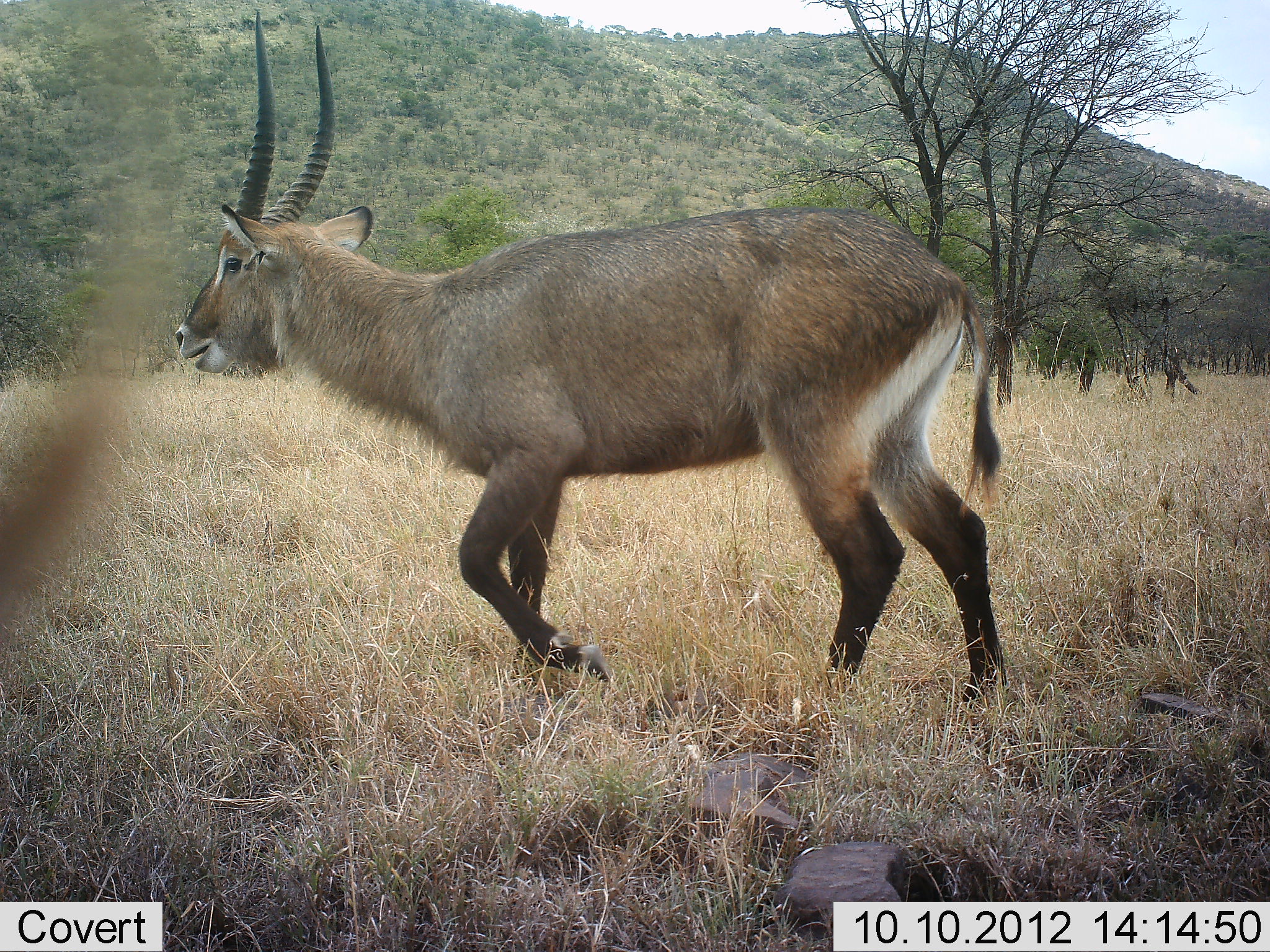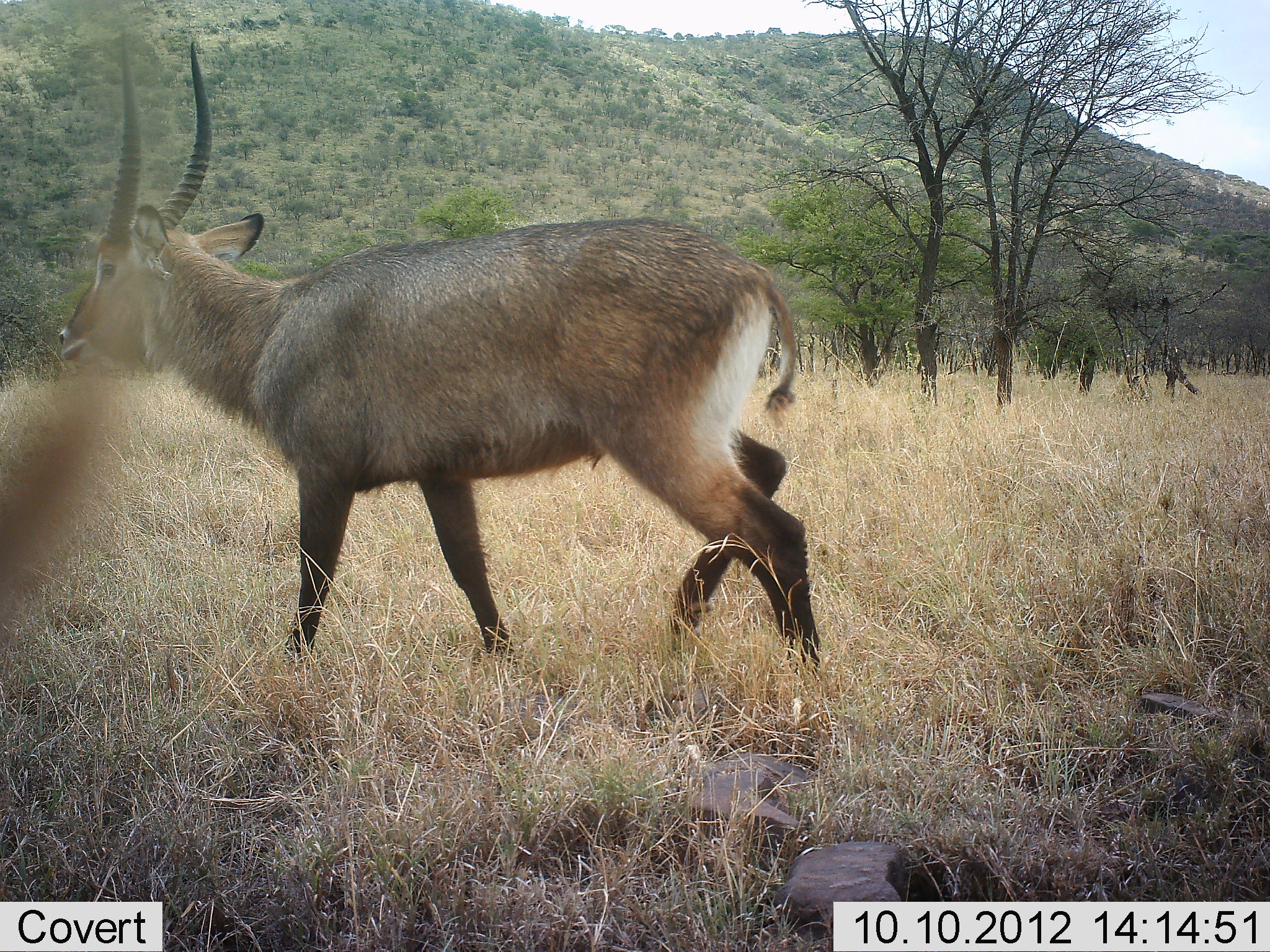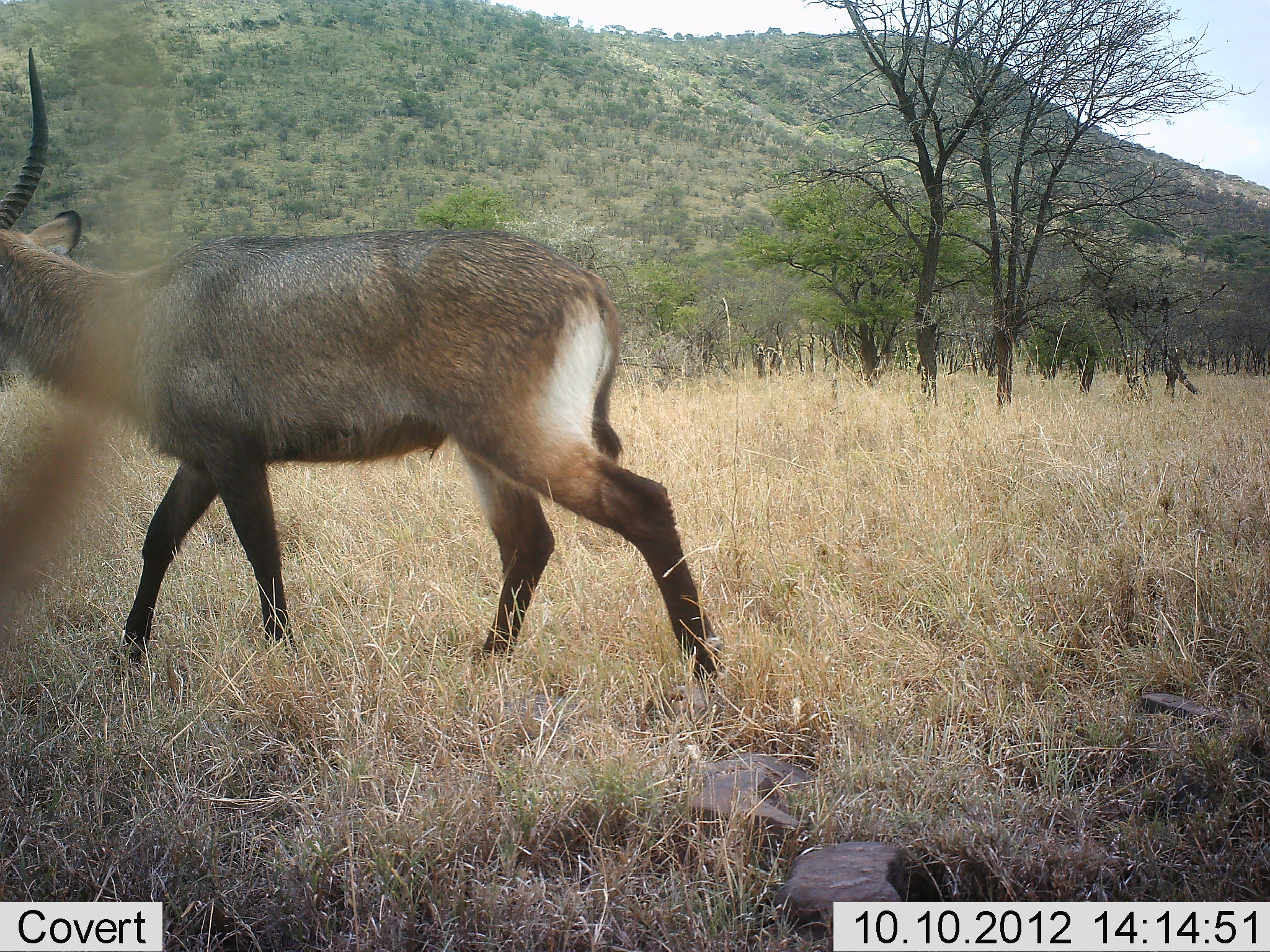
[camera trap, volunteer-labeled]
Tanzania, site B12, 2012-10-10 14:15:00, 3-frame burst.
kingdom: Animalia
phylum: Chordata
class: Mammalia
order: Artiodactyla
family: Bovidae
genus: Kobus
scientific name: Kobus ellipsiprymnus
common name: waterbuck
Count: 1.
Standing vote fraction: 0%.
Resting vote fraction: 0%.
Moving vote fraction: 100%.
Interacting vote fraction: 0%.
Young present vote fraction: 0%.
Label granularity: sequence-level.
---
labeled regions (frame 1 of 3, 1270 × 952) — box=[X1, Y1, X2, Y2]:
animal: box=[172, 10, 1012, 703]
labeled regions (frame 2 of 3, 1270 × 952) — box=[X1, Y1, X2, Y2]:
animal: box=[55, 31, 823, 659]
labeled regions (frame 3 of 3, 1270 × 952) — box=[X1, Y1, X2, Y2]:
animal: box=[0, 43, 721, 680]